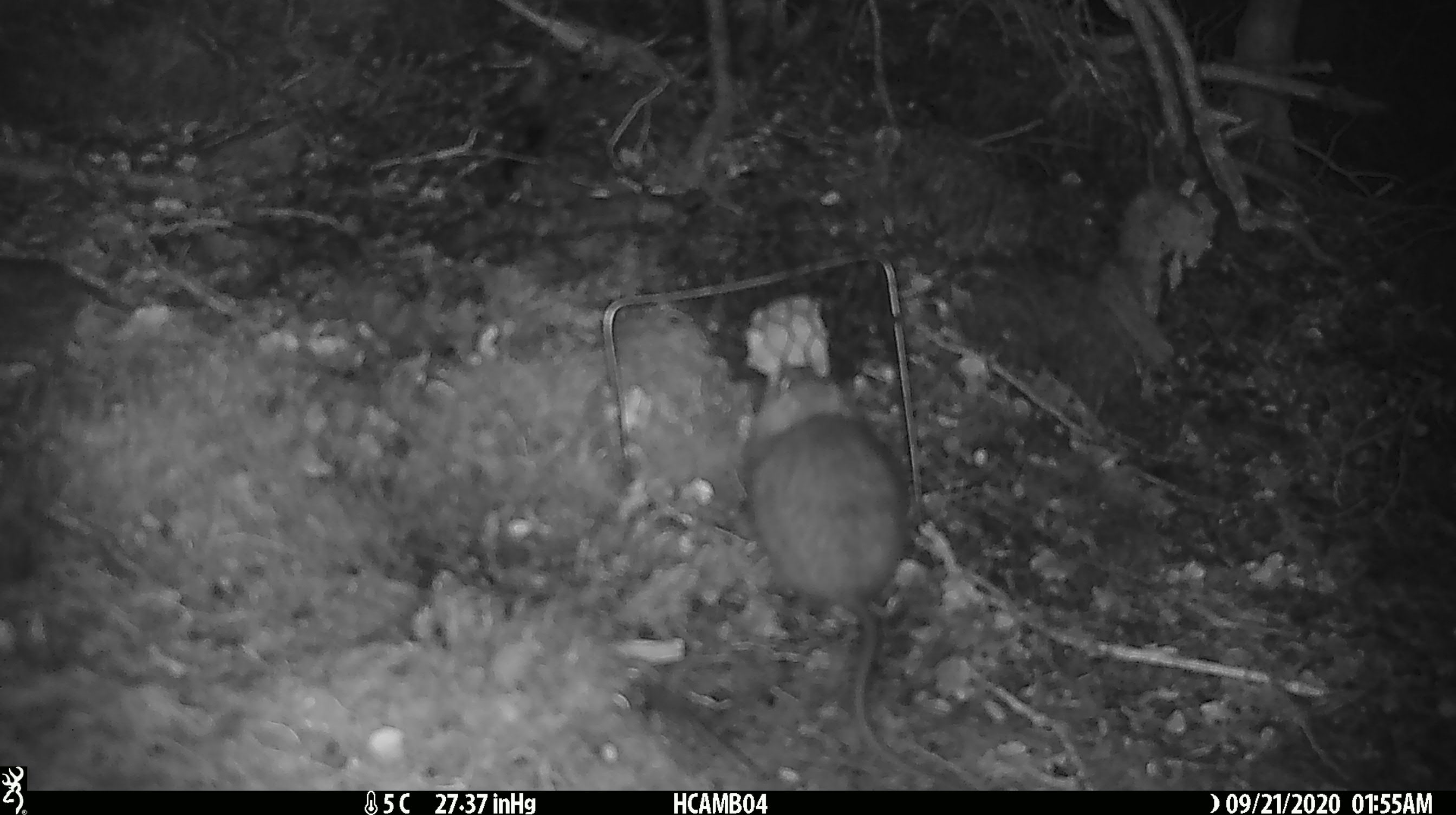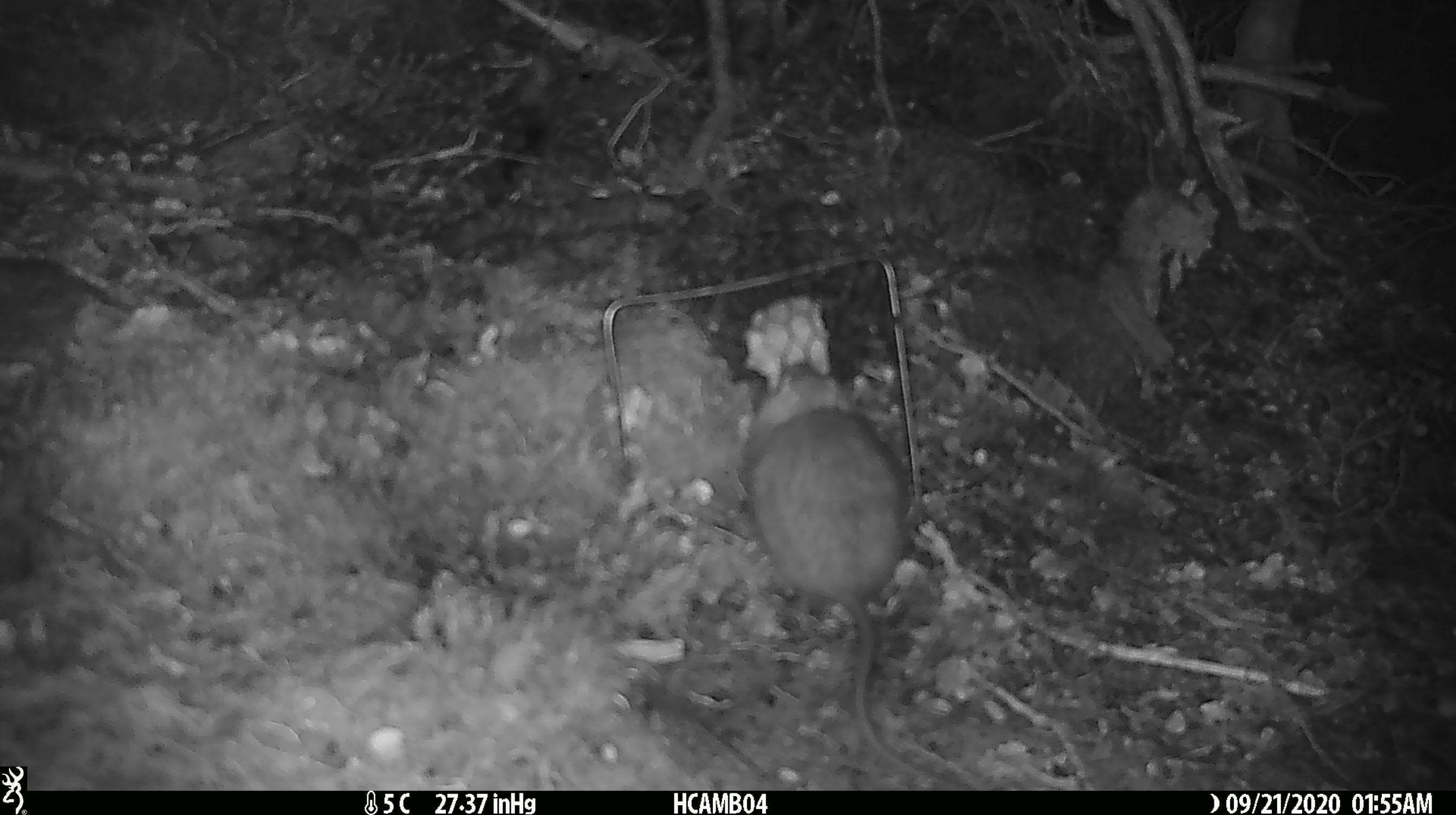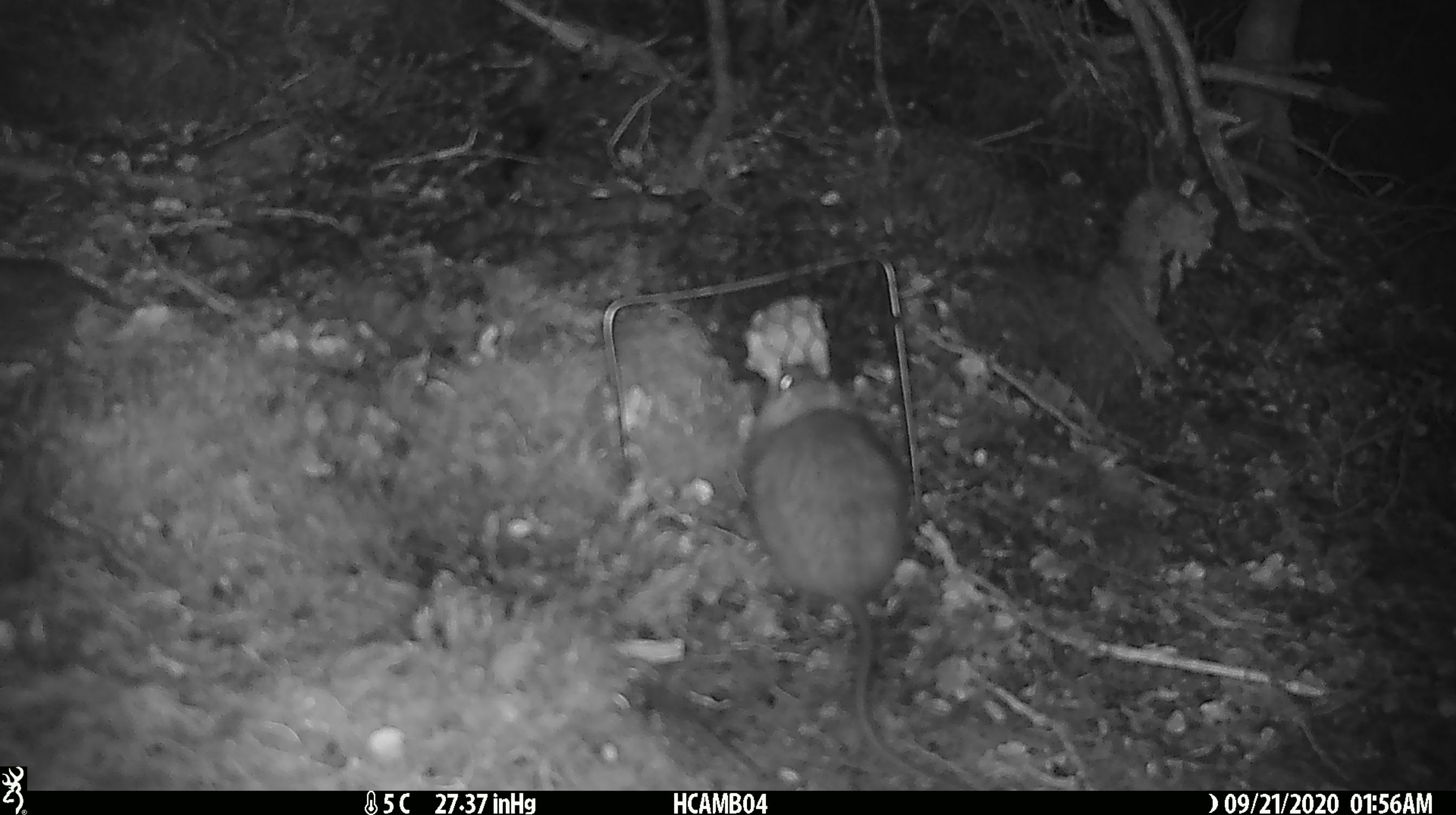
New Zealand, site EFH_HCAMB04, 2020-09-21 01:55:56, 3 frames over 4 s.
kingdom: Animalia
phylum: Chordata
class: Mammalia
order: Rodentia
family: Muridae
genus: Rattus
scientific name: Rattus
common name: rat